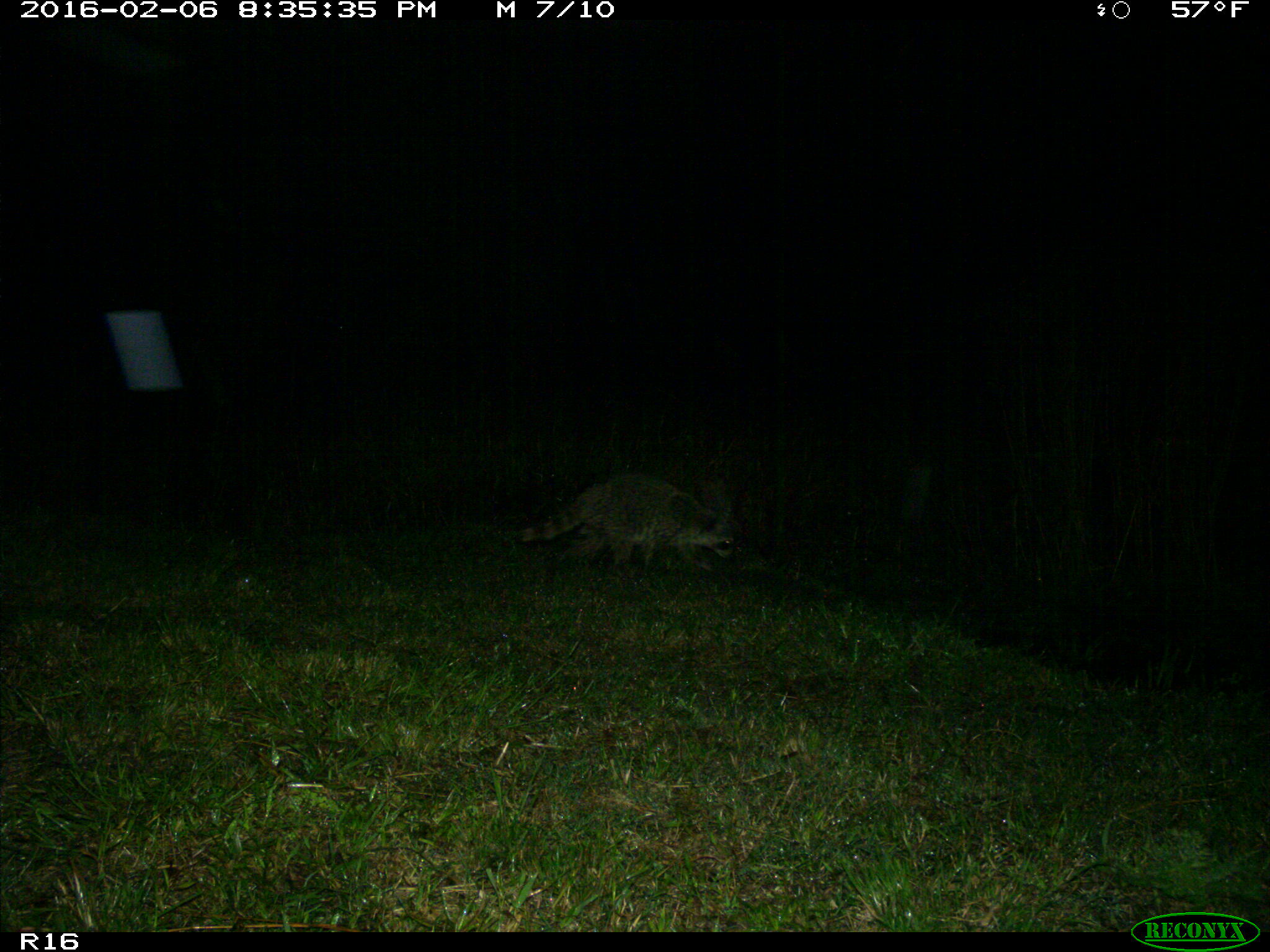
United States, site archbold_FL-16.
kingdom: Animalia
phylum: Chordata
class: Mammalia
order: Carnivora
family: Procyonidae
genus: Procyon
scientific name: Procyon lotor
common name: common raccoon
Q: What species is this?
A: Procyon lotor (common raccoon).